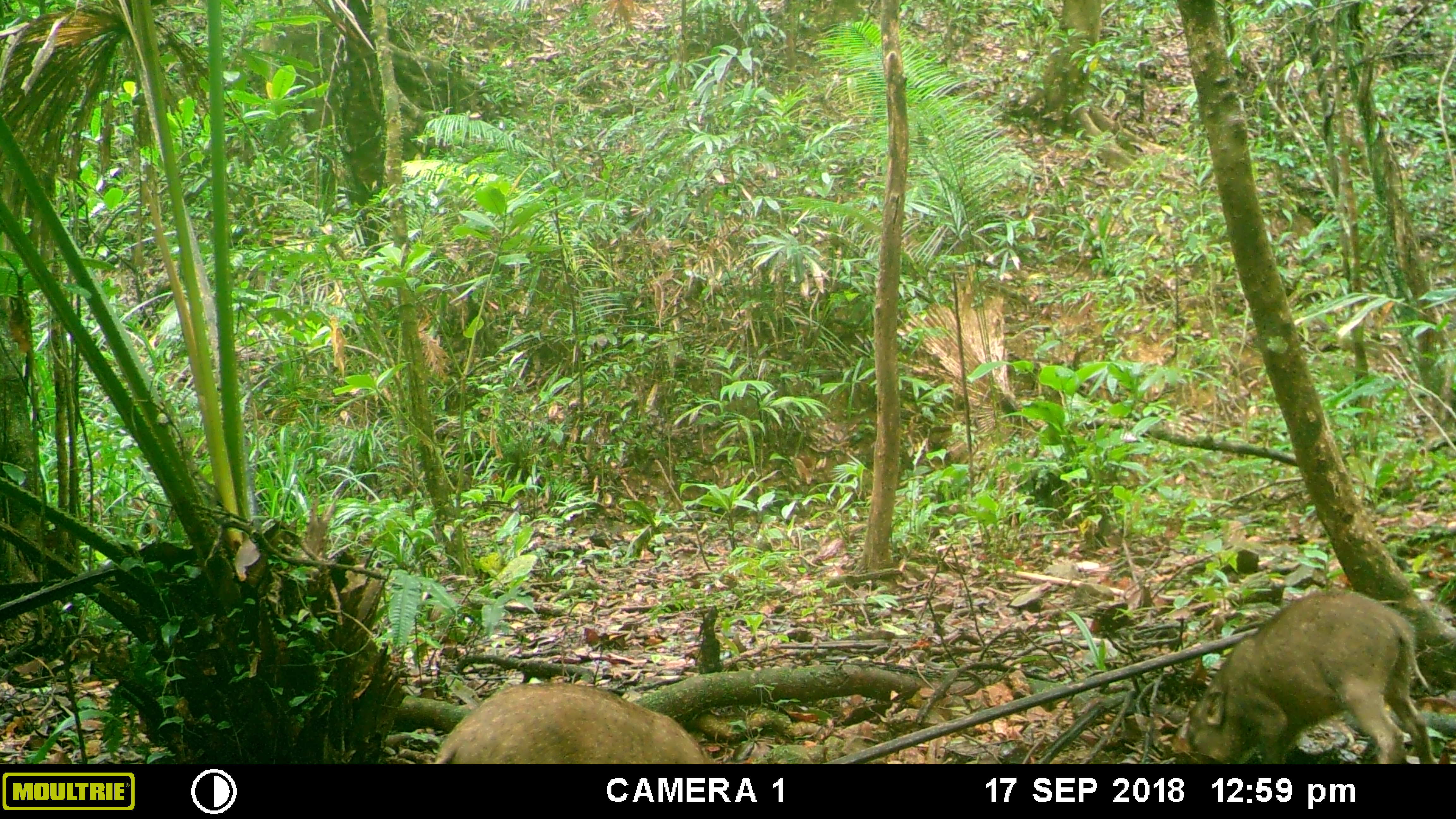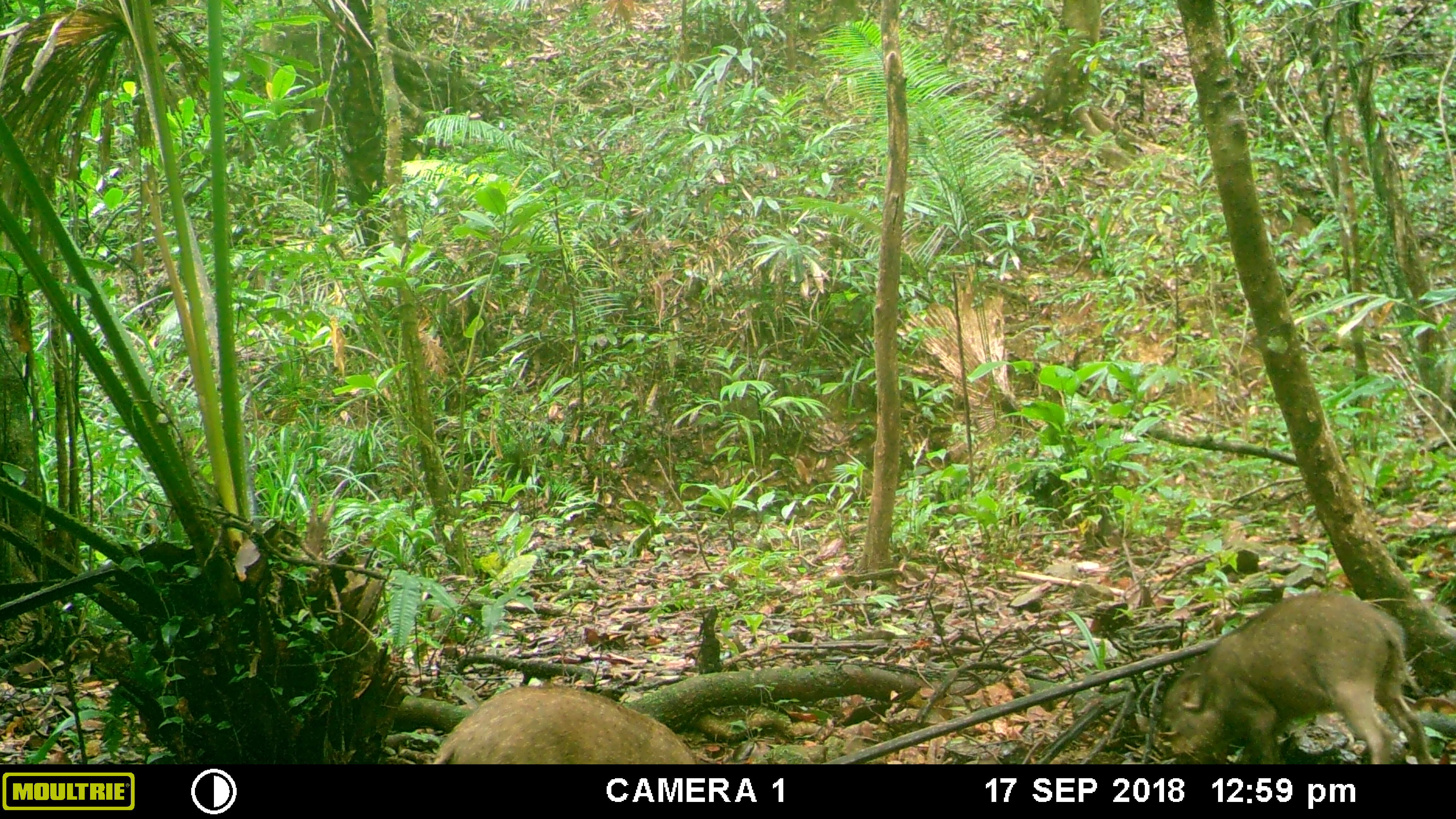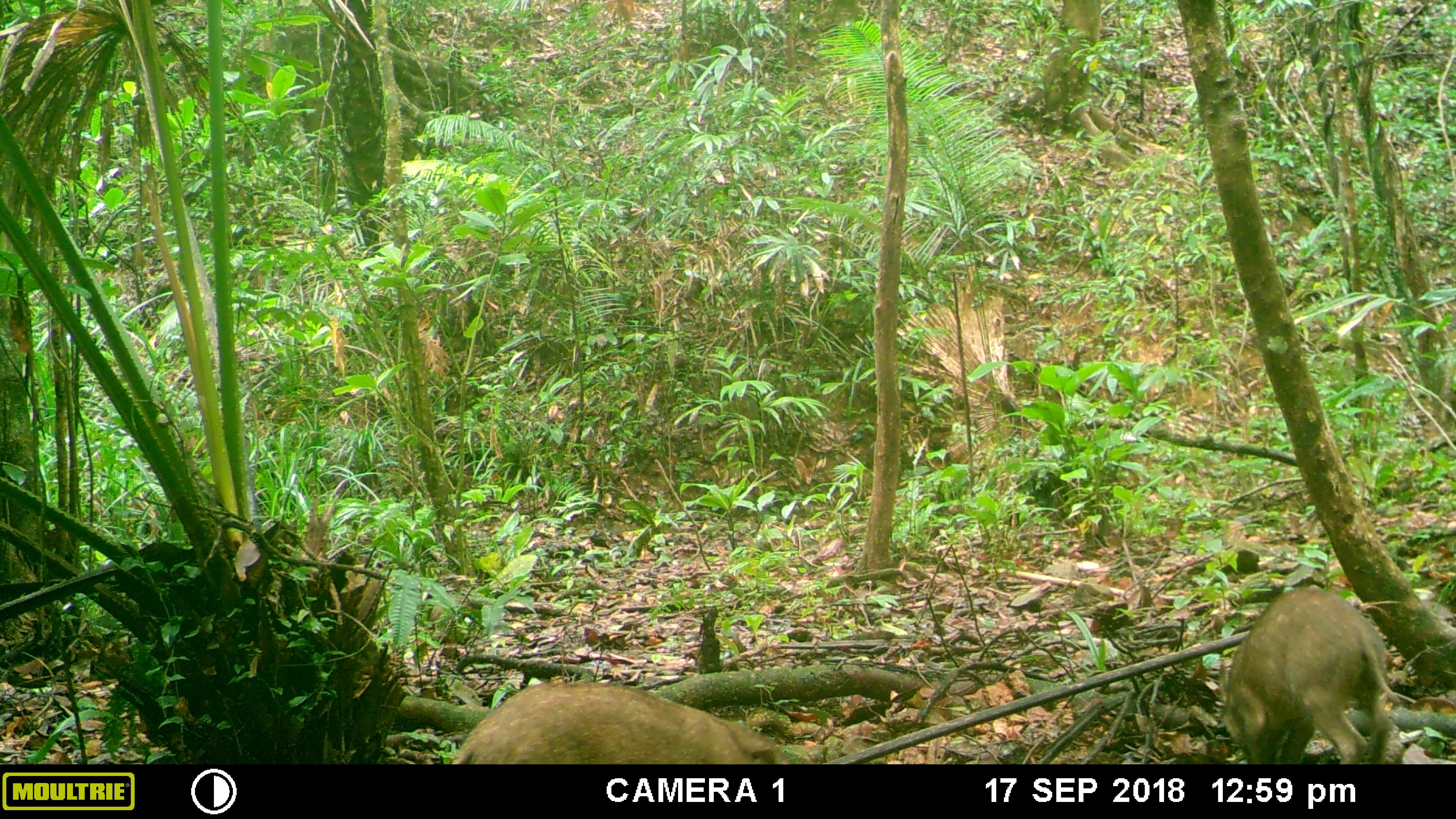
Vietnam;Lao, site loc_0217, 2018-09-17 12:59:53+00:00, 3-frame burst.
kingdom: Animalia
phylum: Chordata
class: Mammalia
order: Artiodactyla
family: Suidae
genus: Sus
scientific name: Sus scrofa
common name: eurasian wild pig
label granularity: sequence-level